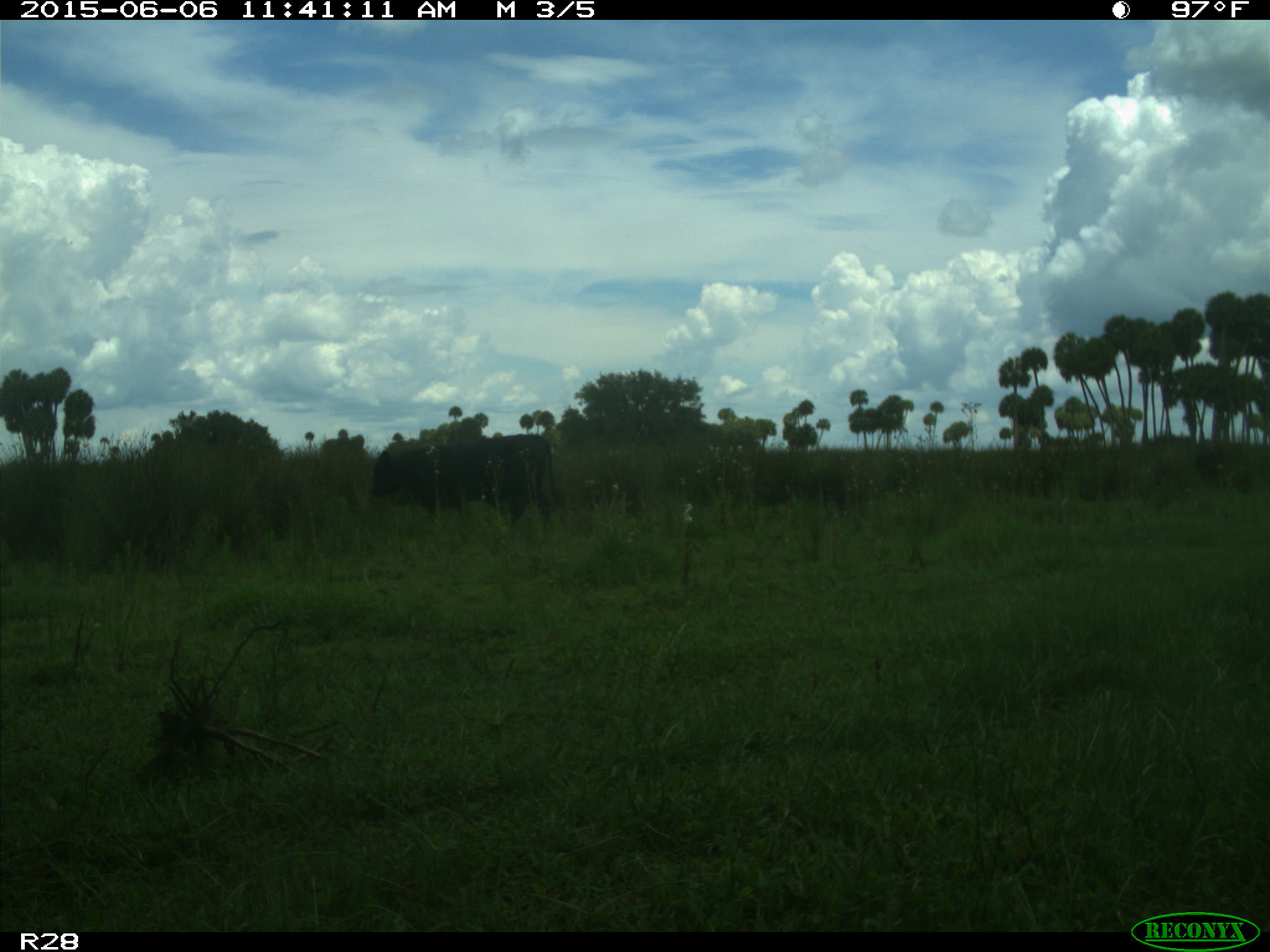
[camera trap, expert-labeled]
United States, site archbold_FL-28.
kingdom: Animalia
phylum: Chordata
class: Mammalia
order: Artiodactyla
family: Bovidae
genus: Bos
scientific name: Bos taurus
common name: domestic cow